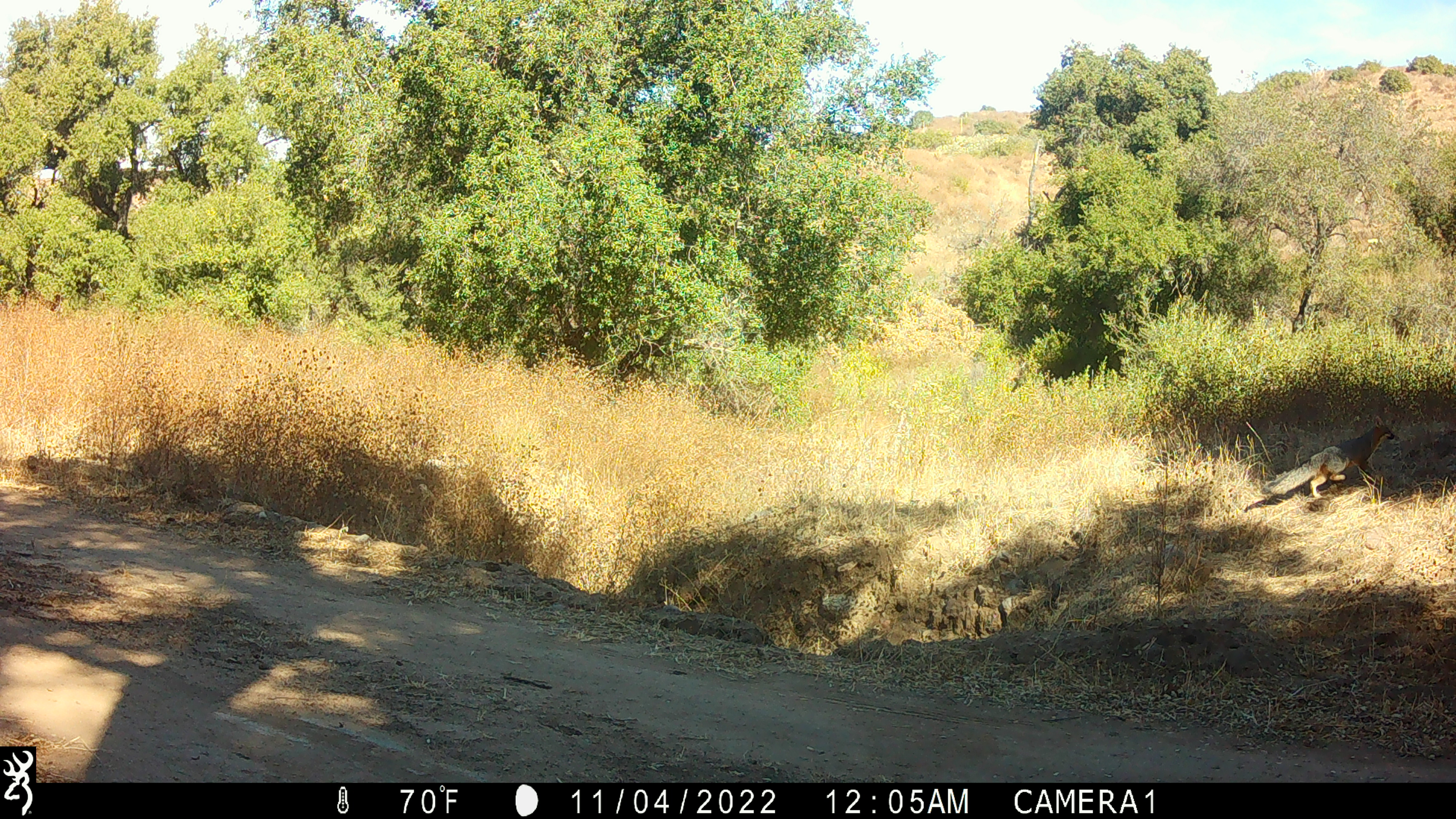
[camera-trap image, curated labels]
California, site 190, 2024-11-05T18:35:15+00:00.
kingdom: Animalia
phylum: Chordata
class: Mammalia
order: Carnivora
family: Canidae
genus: Urocyon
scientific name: Urocyon cinereoargenteus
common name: gray fox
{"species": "gray fox (Urocyon cinereoargenteus)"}